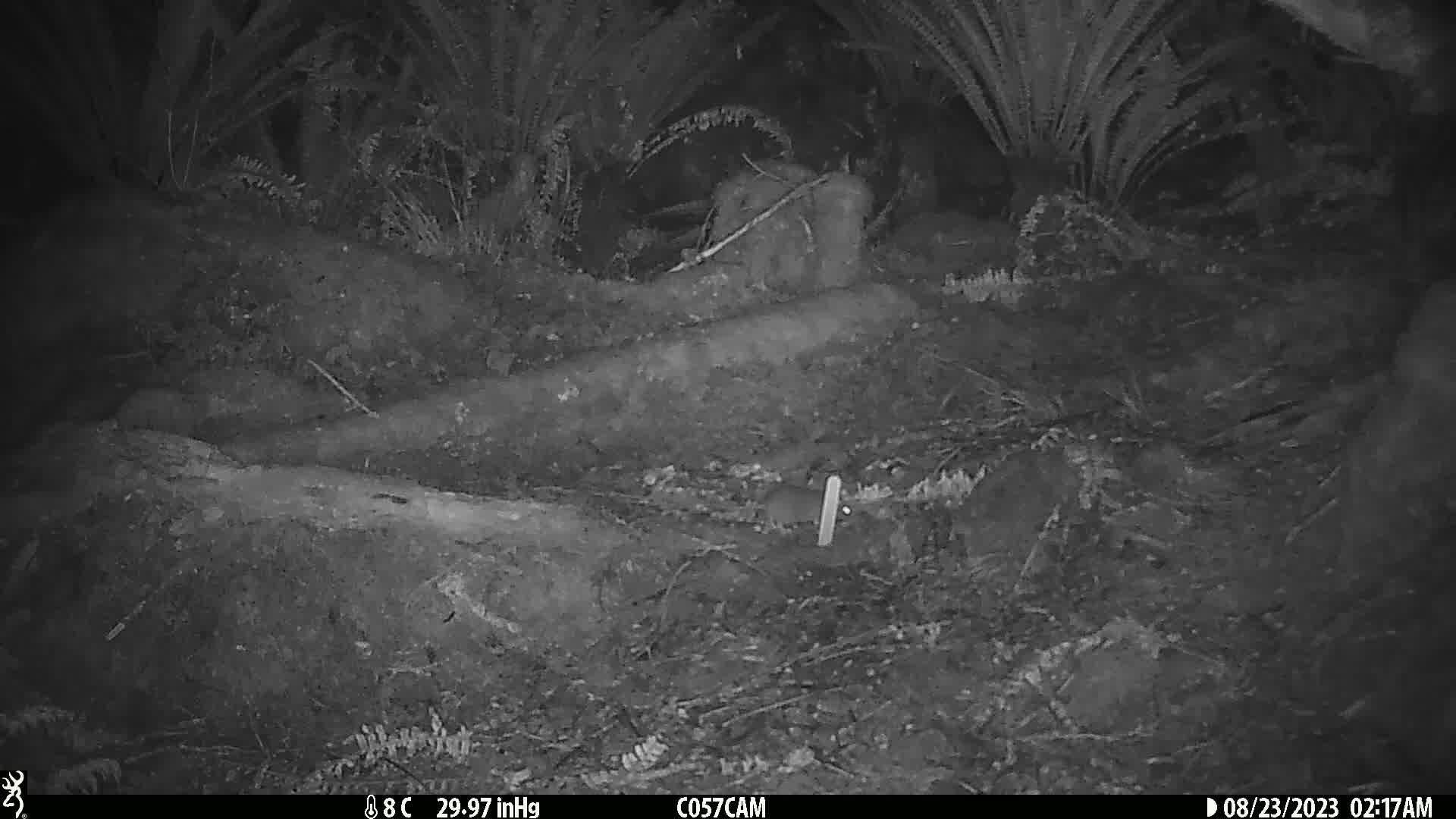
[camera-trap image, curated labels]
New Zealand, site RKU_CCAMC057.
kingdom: Animalia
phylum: Chordata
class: Mammalia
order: Rodentia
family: Muridae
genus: Rattus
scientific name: Rattus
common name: rat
Rat (Rattus).